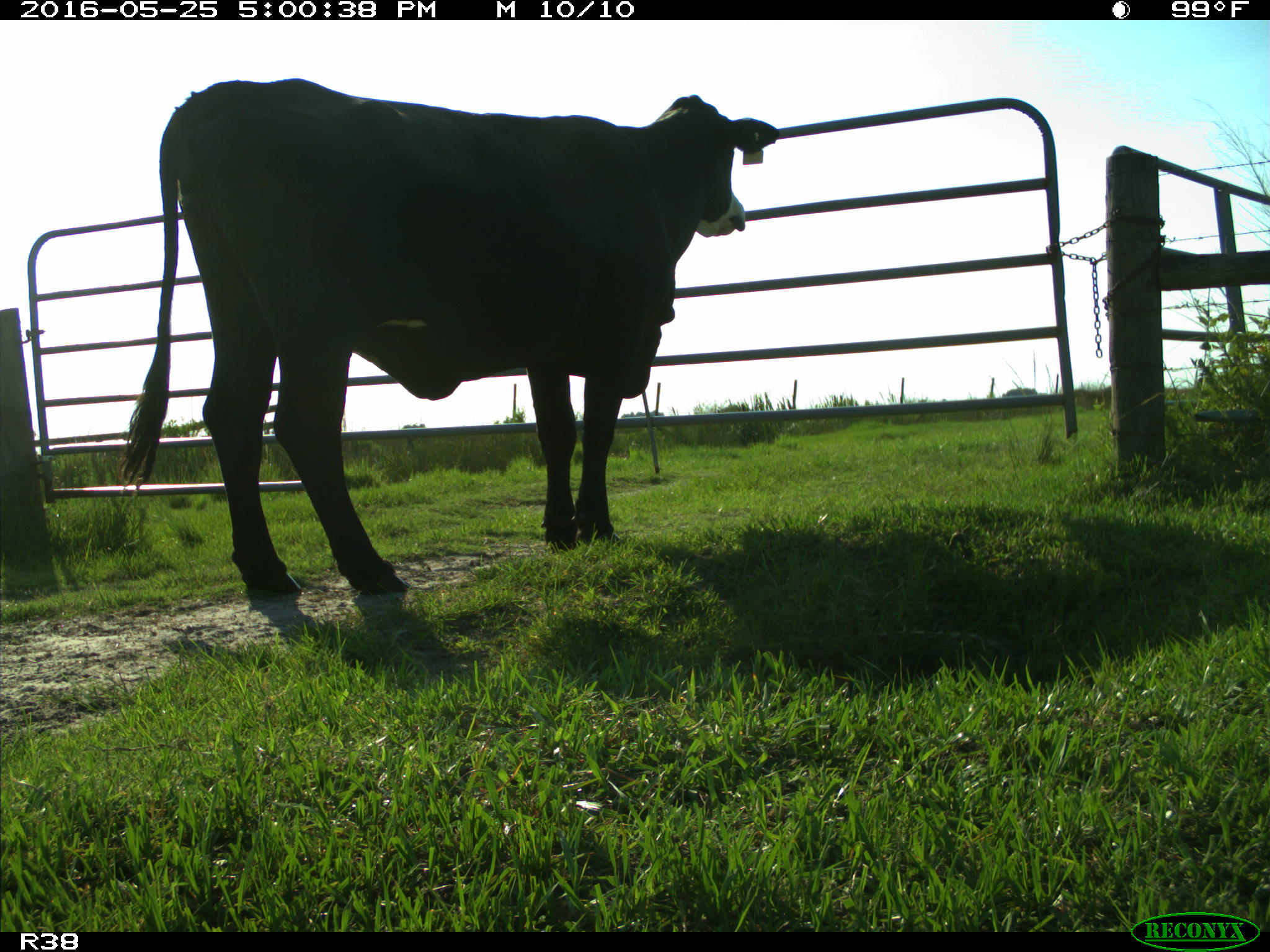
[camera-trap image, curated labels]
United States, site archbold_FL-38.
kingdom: Animalia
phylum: Chordata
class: Mammalia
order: Artiodactyla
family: Bovidae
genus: Bos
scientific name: Bos taurus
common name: domestic cow